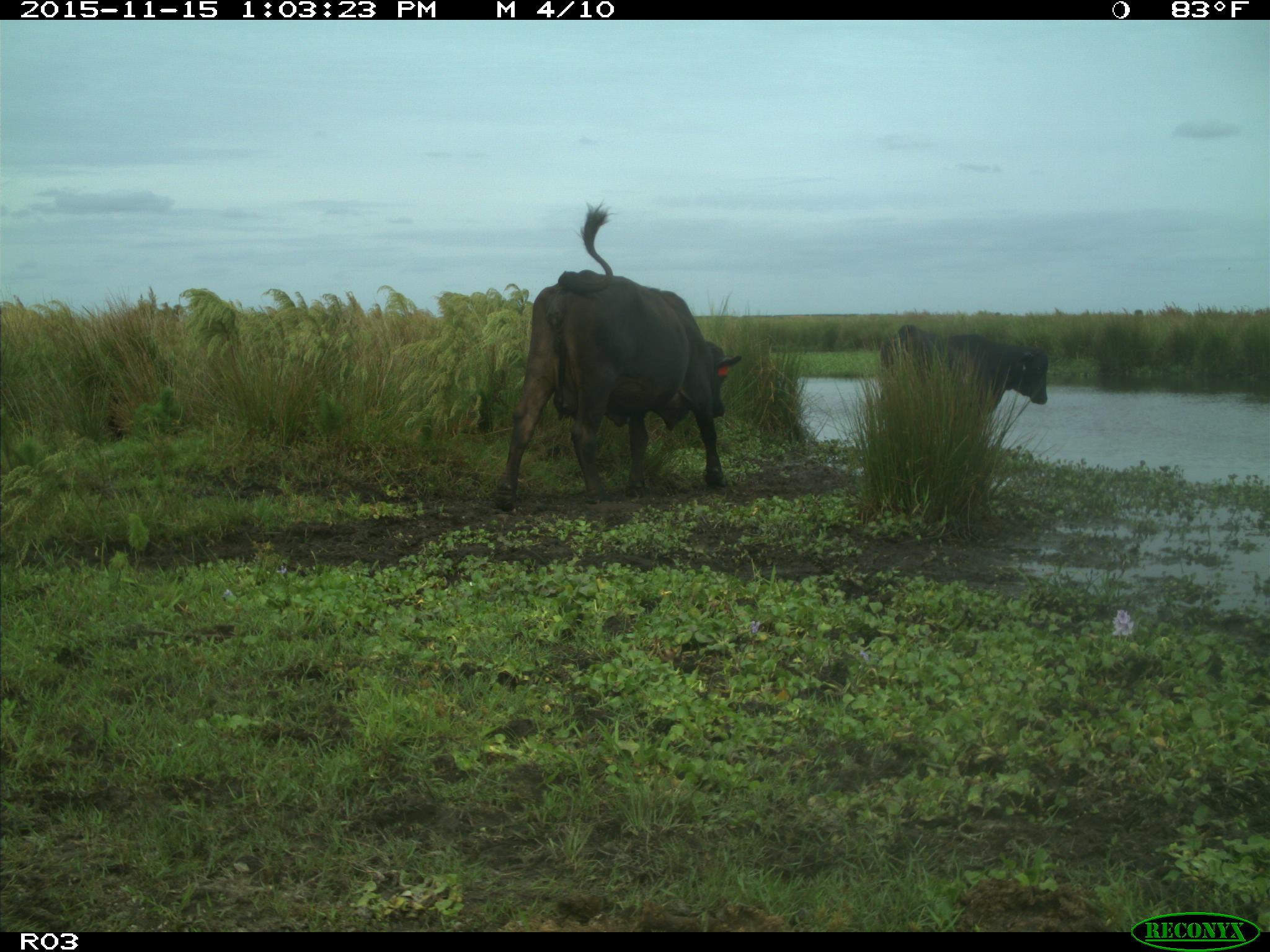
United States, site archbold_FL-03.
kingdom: Animalia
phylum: Chordata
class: Mammalia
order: Artiodactyla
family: Bovidae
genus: Bos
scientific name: Bos taurus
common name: domestic cow